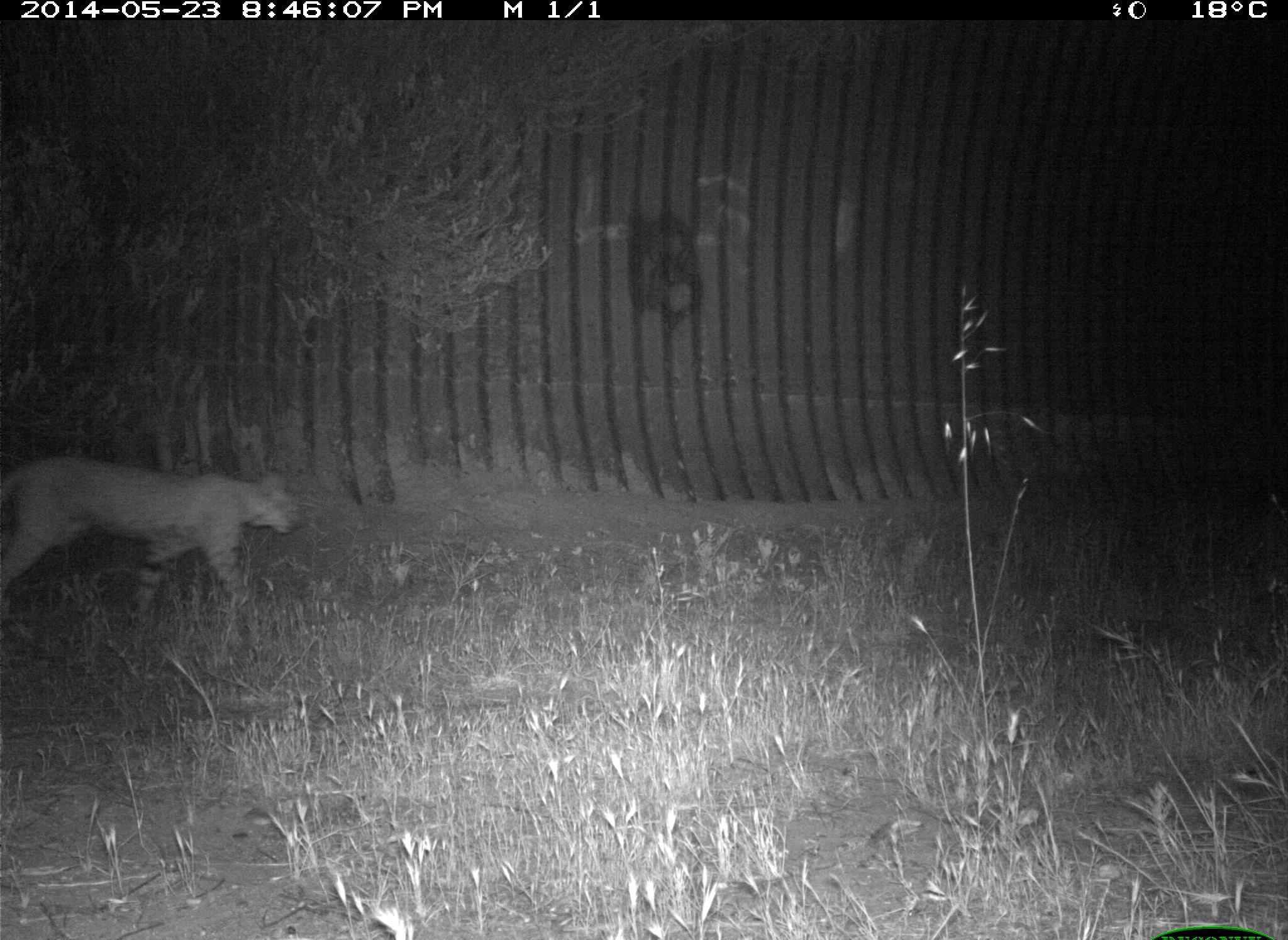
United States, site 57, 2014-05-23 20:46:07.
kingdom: Animalia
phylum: Chordata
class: Mammalia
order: Carnivora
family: Felidae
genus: Lynx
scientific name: Lynx rufus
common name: bobcat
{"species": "bobcat (Lynx rufus)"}